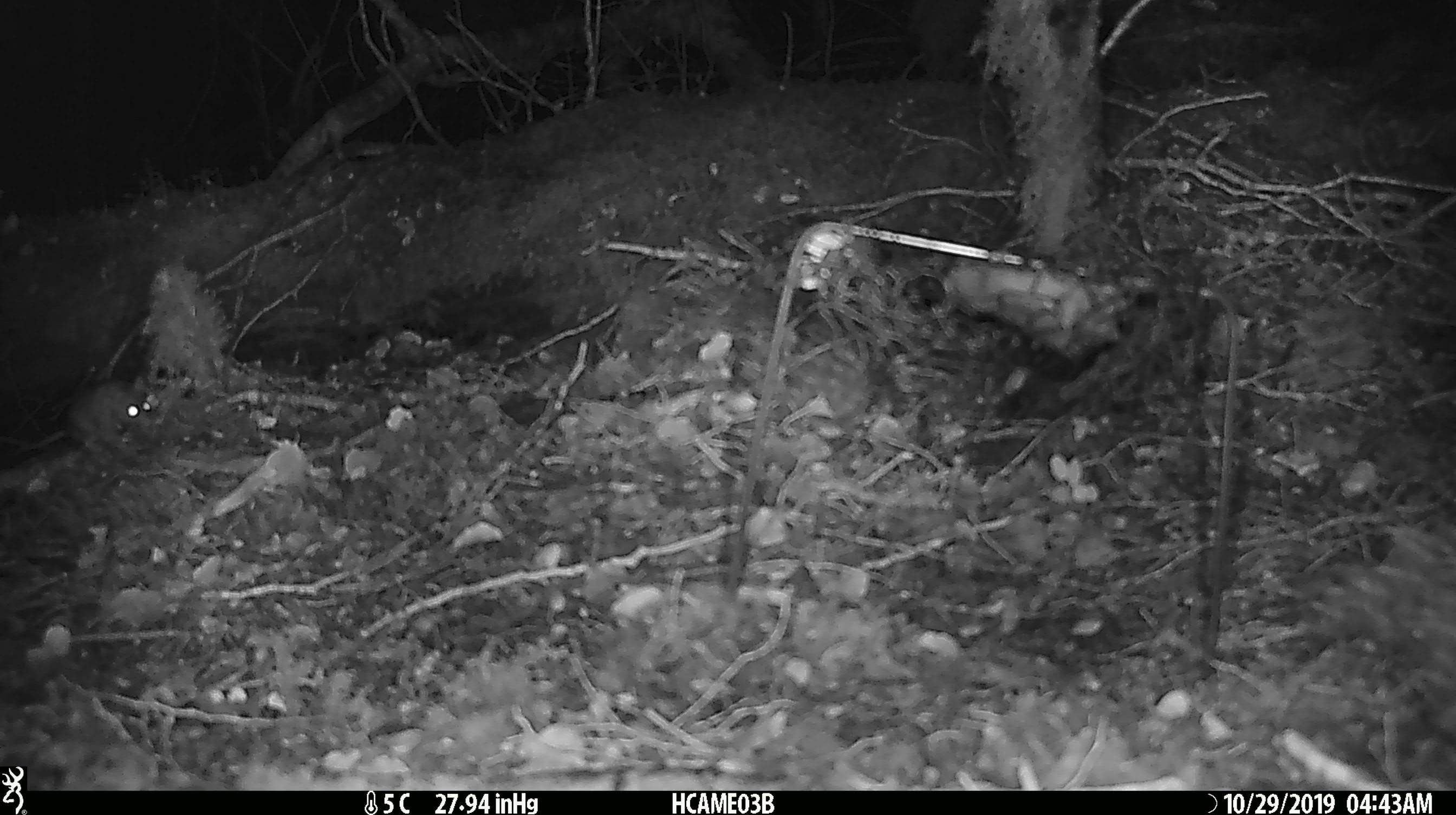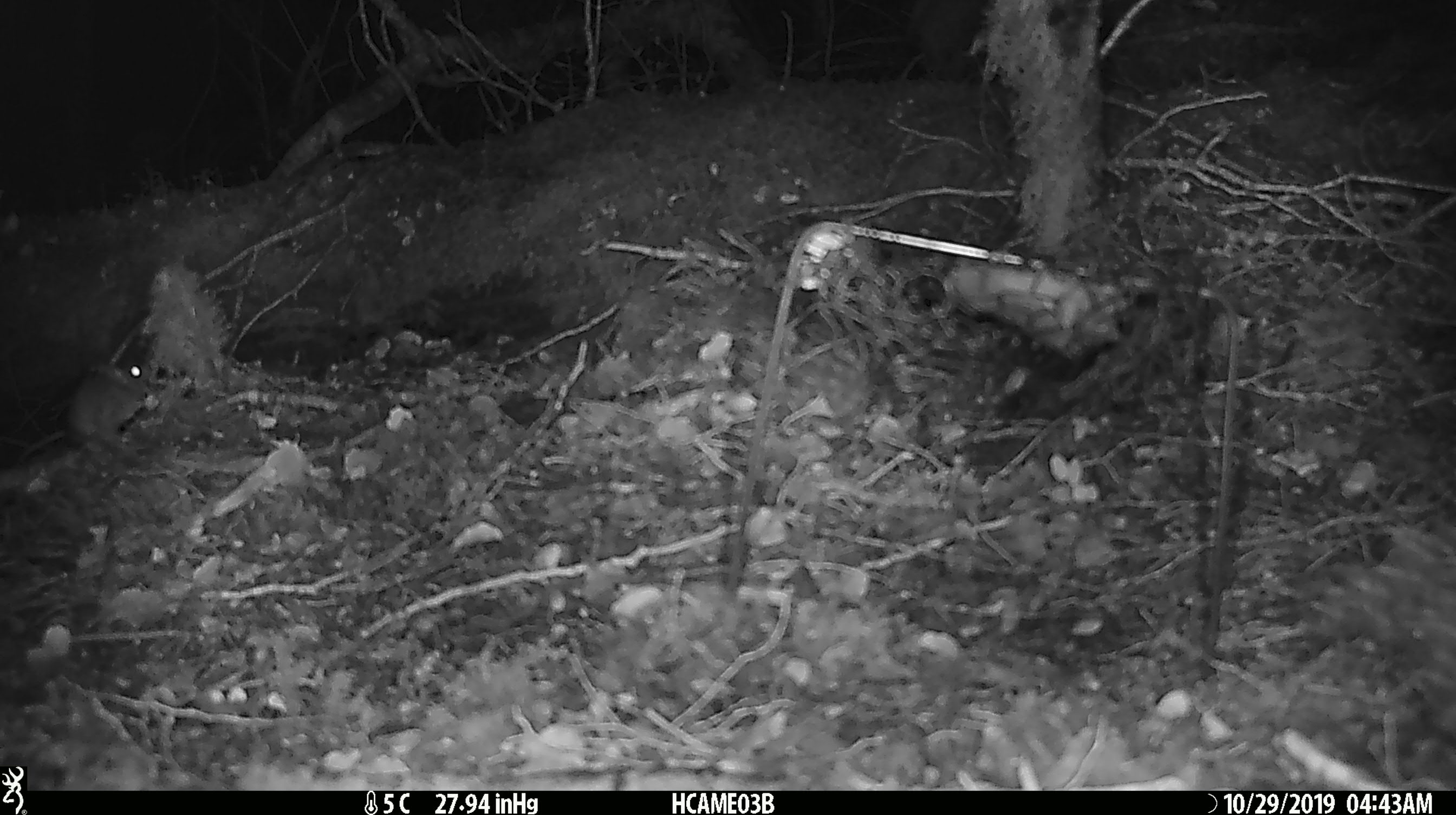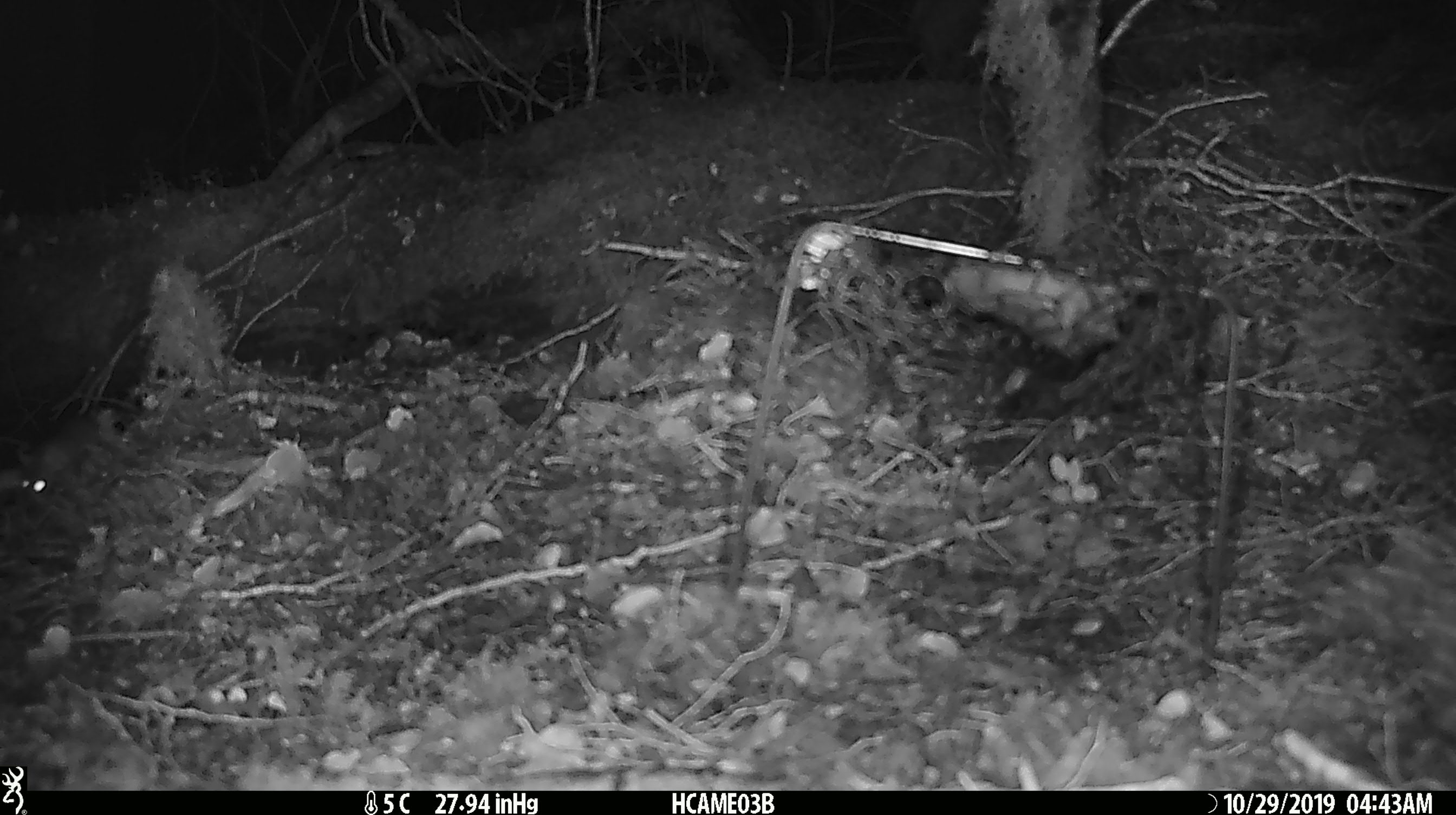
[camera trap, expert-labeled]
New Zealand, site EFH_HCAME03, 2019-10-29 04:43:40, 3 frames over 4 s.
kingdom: Animalia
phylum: Chordata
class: Mammalia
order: Rodentia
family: Muridae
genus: Mus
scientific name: Mus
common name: mouse